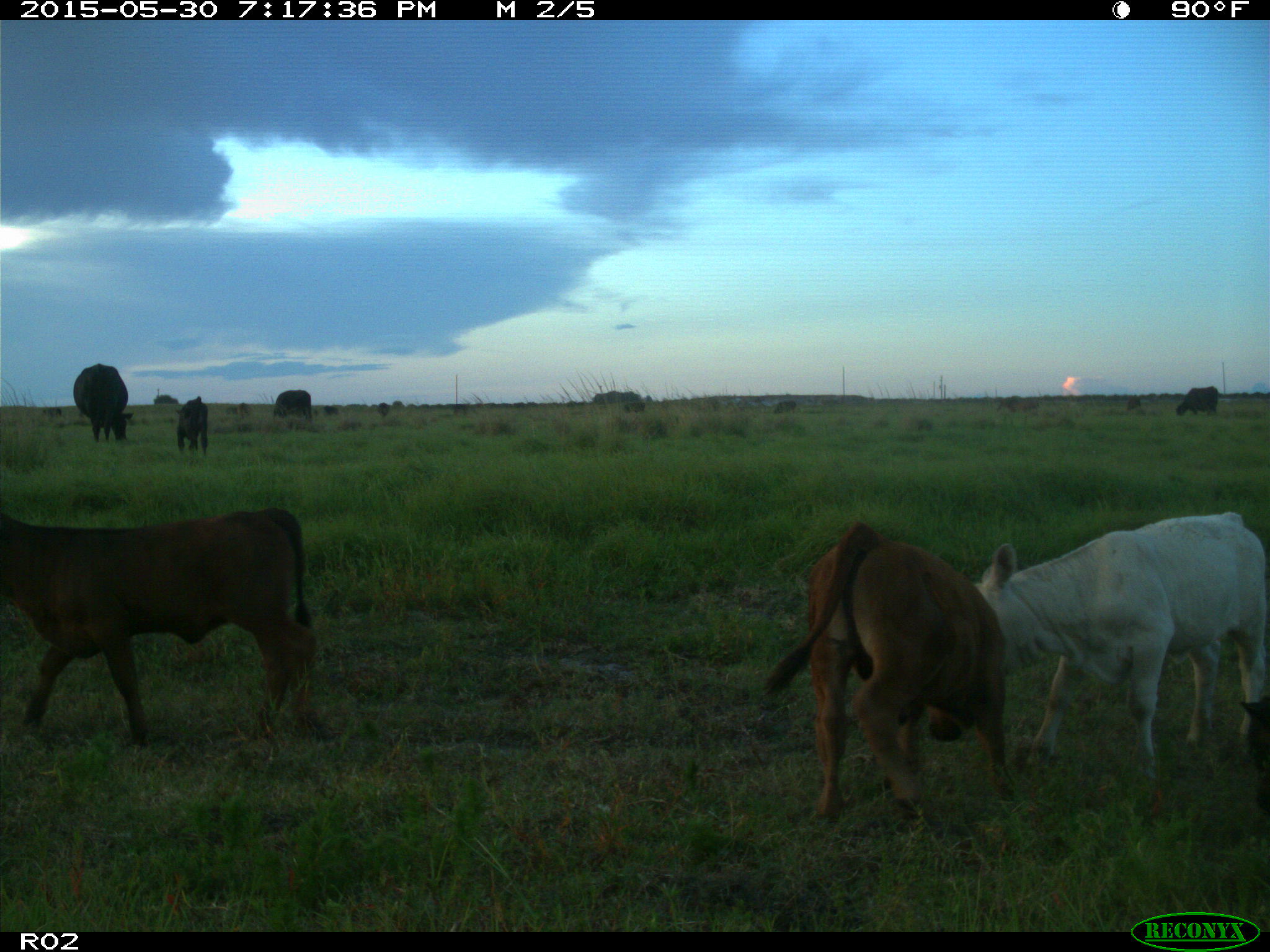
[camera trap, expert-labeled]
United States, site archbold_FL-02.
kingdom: Animalia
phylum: Chordata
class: Mammalia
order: Artiodactyla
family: Bovidae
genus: Bos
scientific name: Bos taurus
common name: domestic cow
Bos taurus (domestic cow).